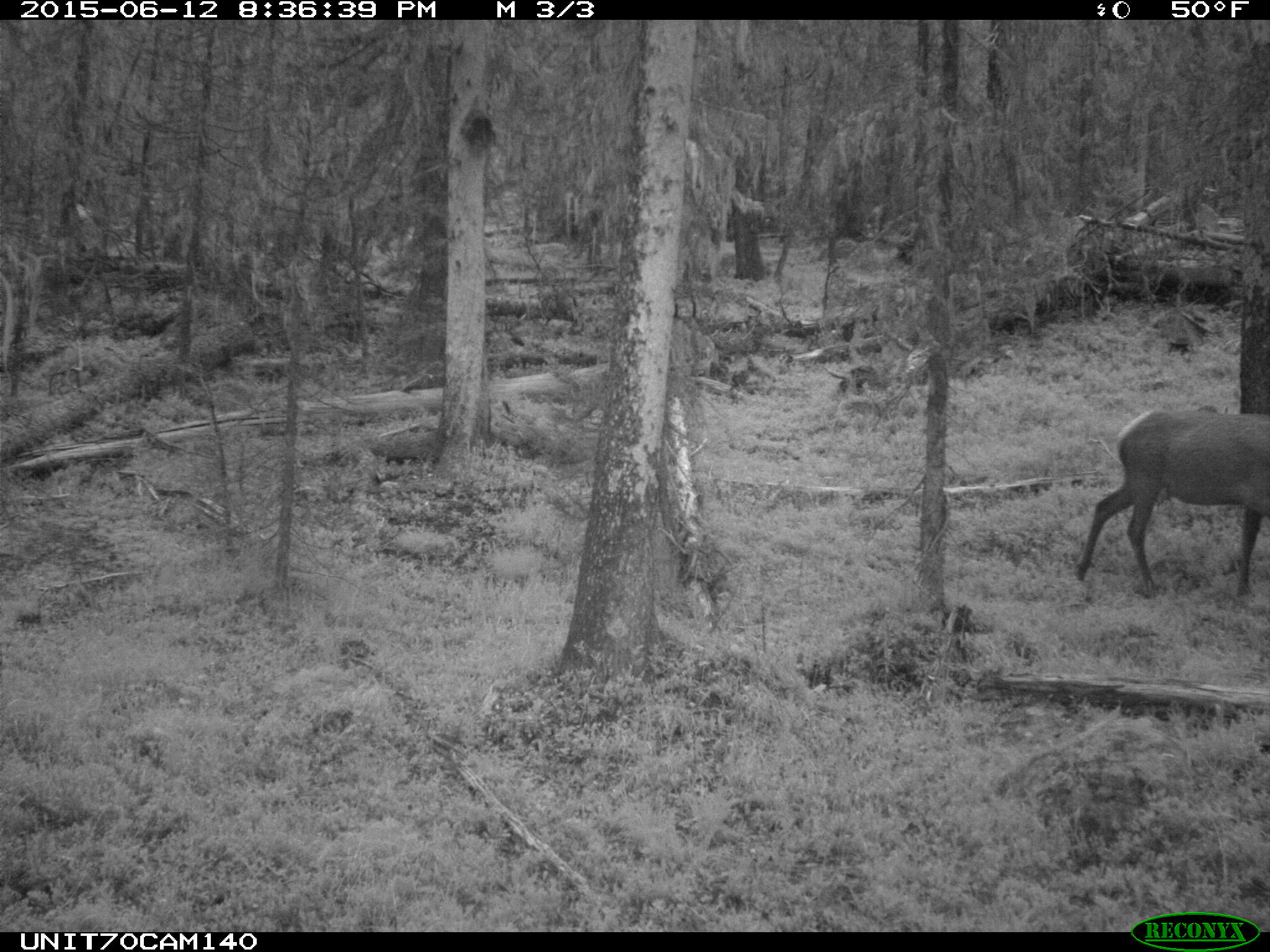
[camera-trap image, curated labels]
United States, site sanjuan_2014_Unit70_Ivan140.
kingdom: Animalia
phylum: Chordata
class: Mammalia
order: Artiodactyla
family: Cervidae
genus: Cervus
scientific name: Cervus elaphus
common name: red deer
Cervus elaphus (red deer).